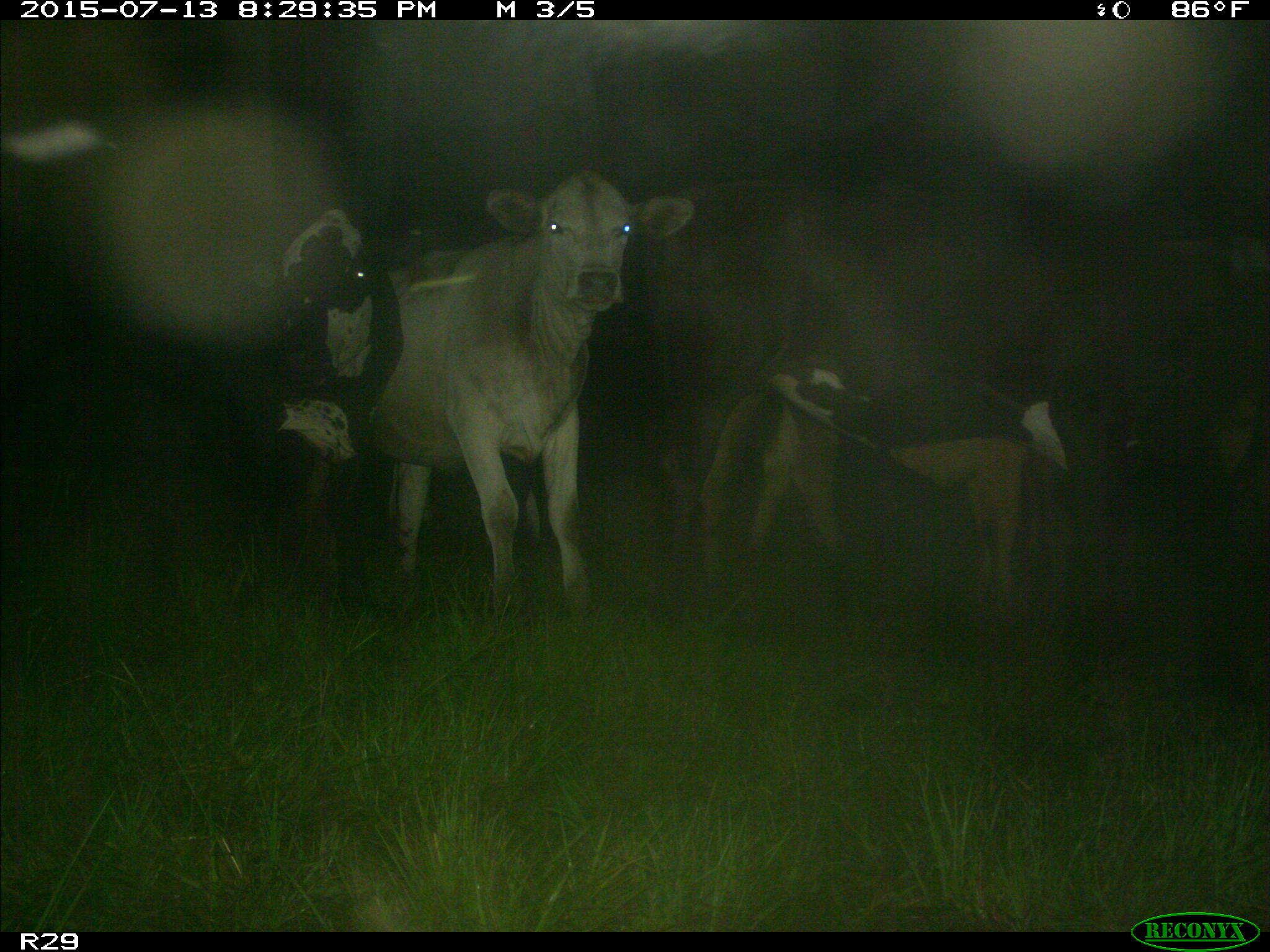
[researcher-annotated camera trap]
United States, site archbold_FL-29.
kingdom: Animalia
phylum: Chordata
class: Mammalia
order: Artiodactyla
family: Bovidae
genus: Bos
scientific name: Bos taurus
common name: domestic cow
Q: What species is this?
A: Bos taurus (domestic cow).